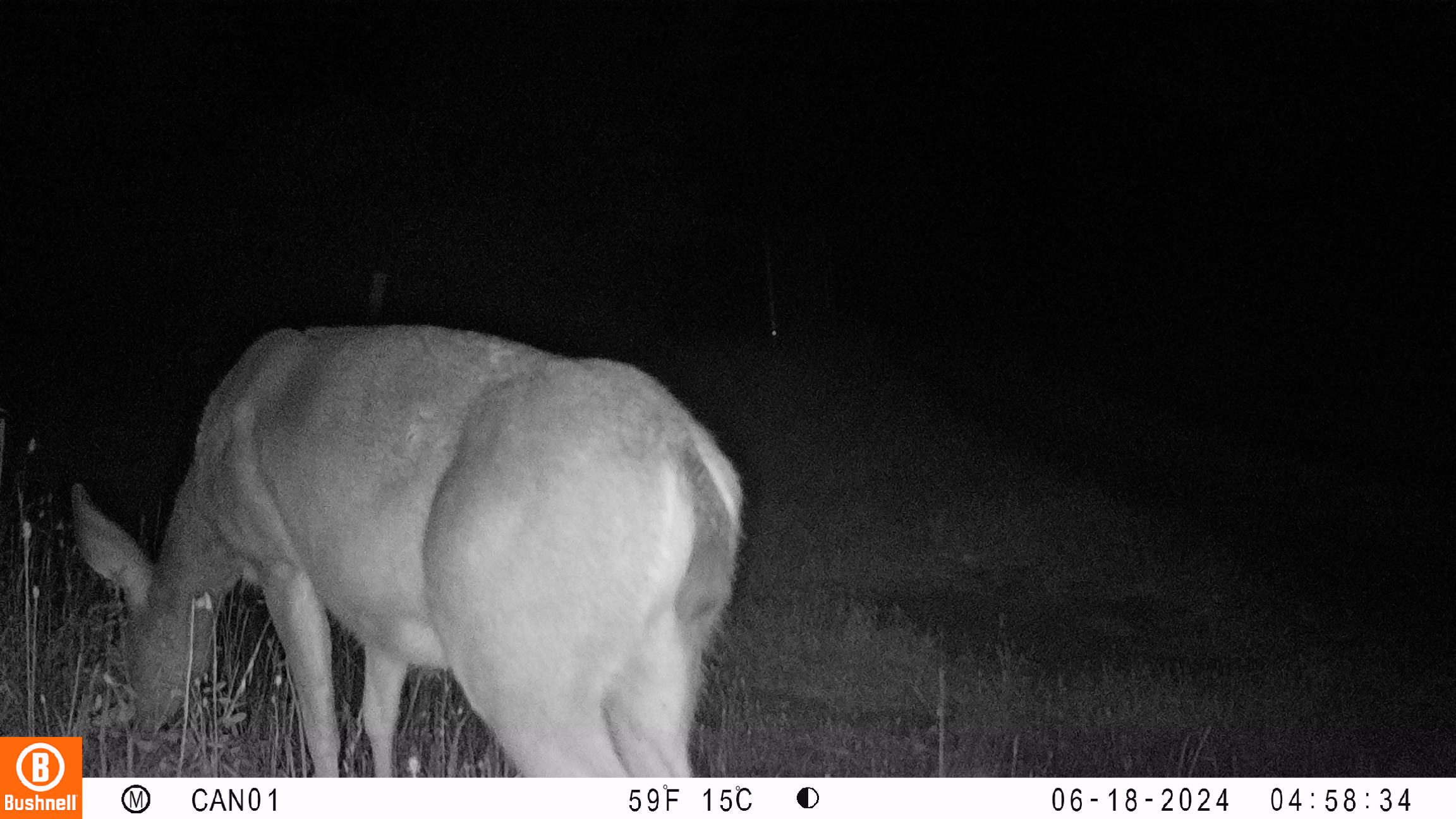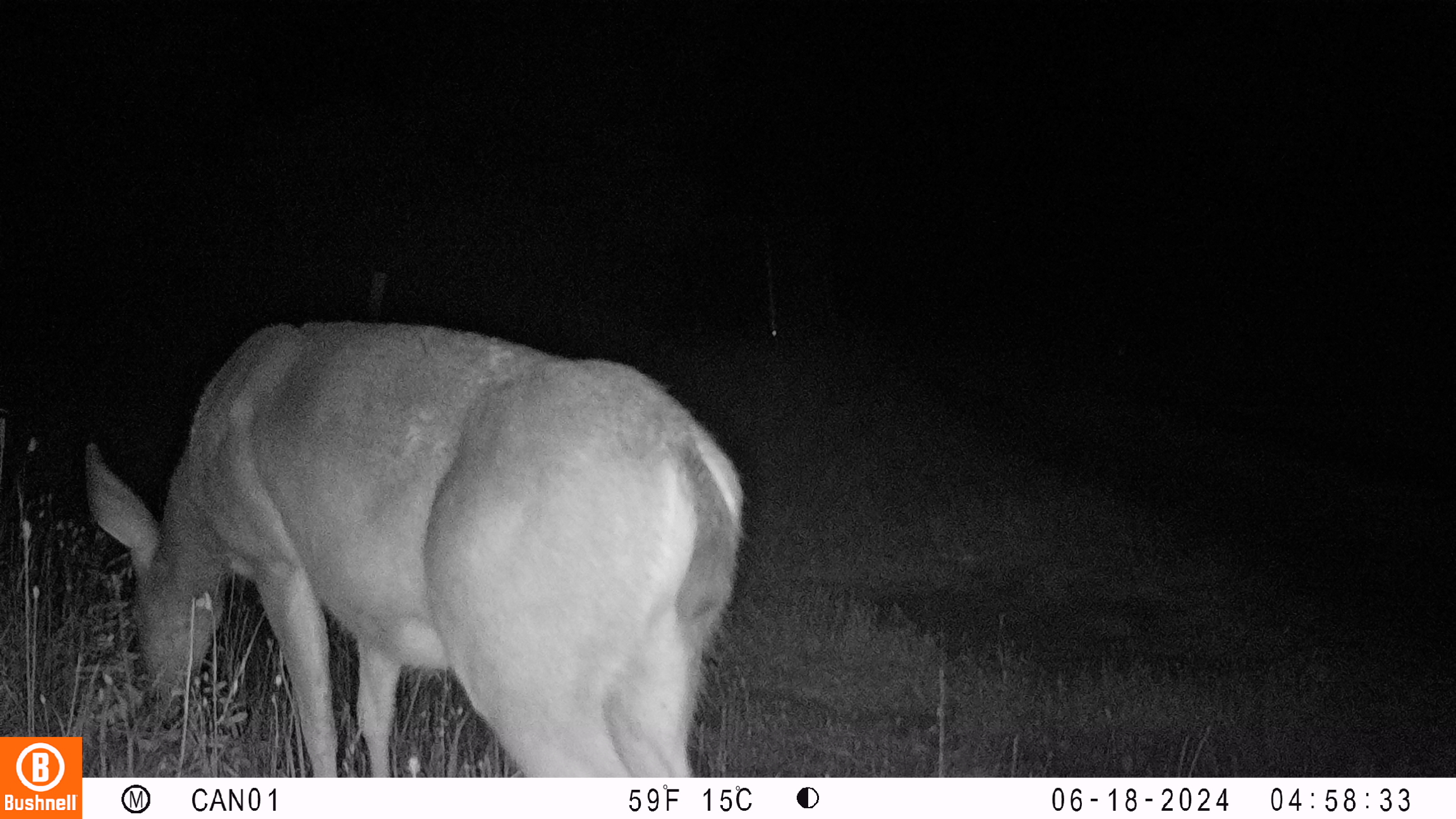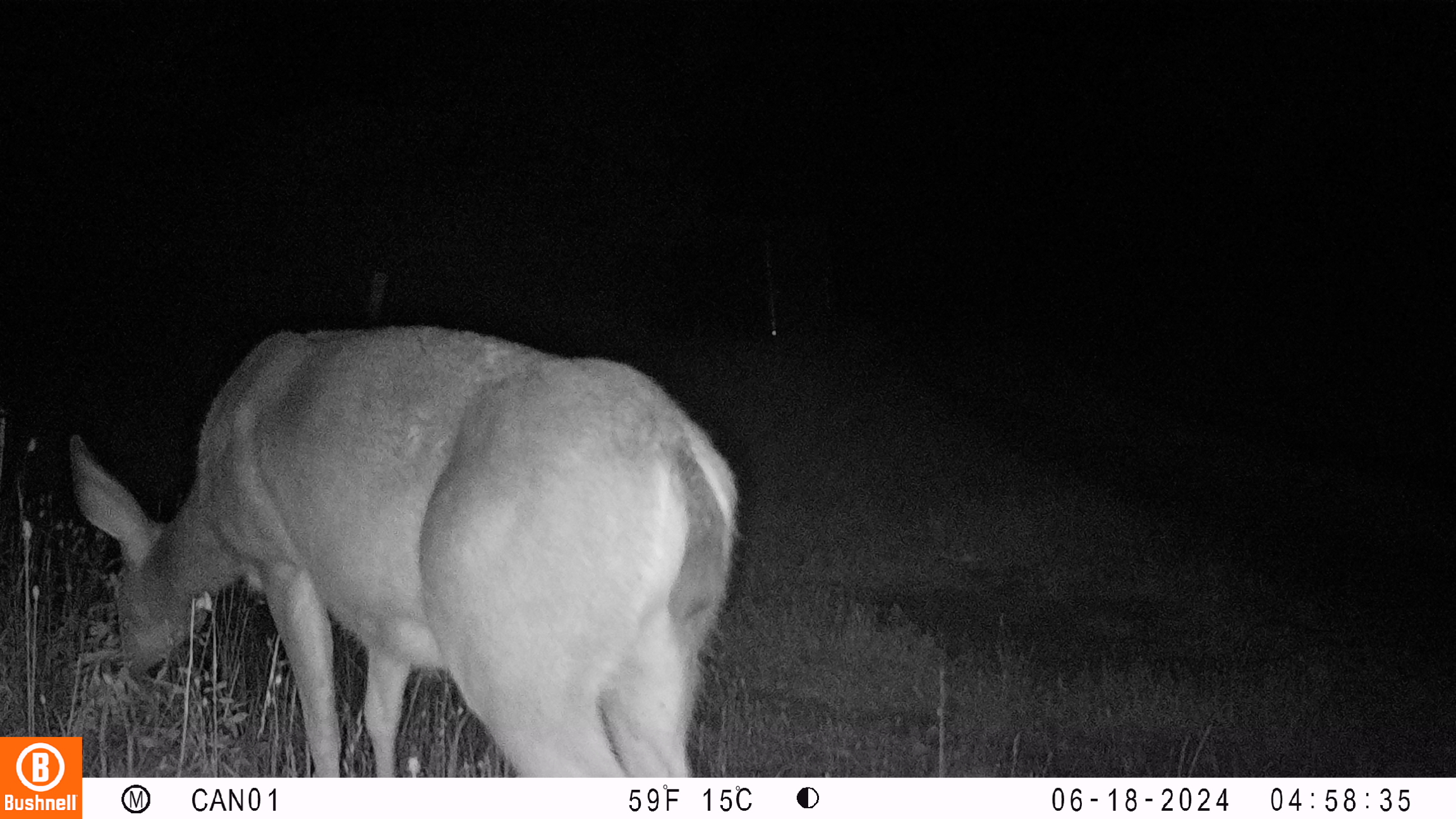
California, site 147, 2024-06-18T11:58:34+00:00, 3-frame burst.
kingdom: Animalia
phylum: Chordata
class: Mammalia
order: Artiodactyla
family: Cervidae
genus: Odocoileus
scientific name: Odocoileus hemionus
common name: mule deer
Mule deer (Odocoileus hemionus).